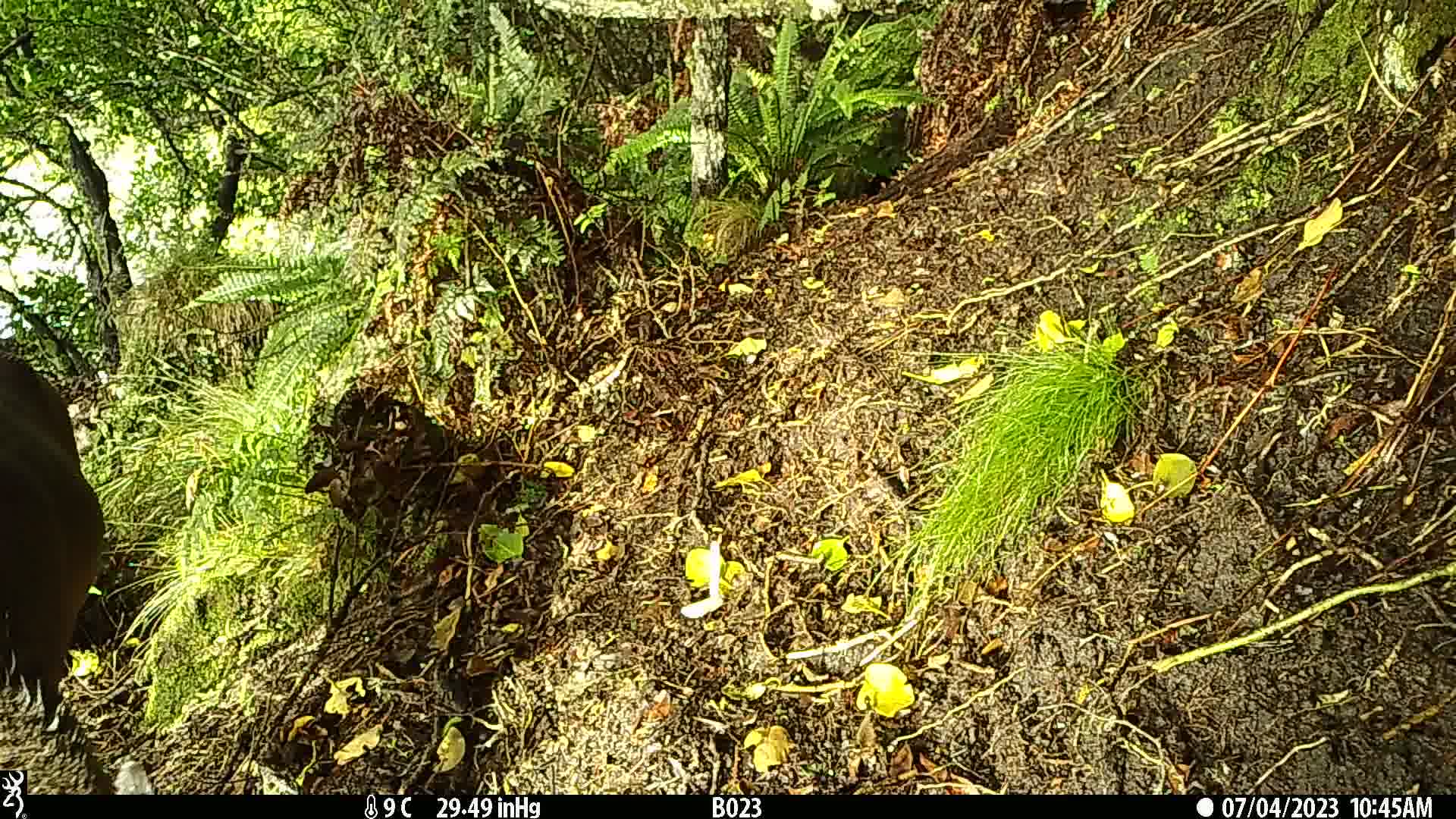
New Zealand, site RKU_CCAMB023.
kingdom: Animalia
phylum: Chordata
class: Mammalia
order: Artiodactyla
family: Cervidae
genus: Odocoileus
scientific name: Odocoileus virginianus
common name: white-tailed deer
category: white tailed deer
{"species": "white tailed deer (white-tailed deer) (Odocoileus virginianus)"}